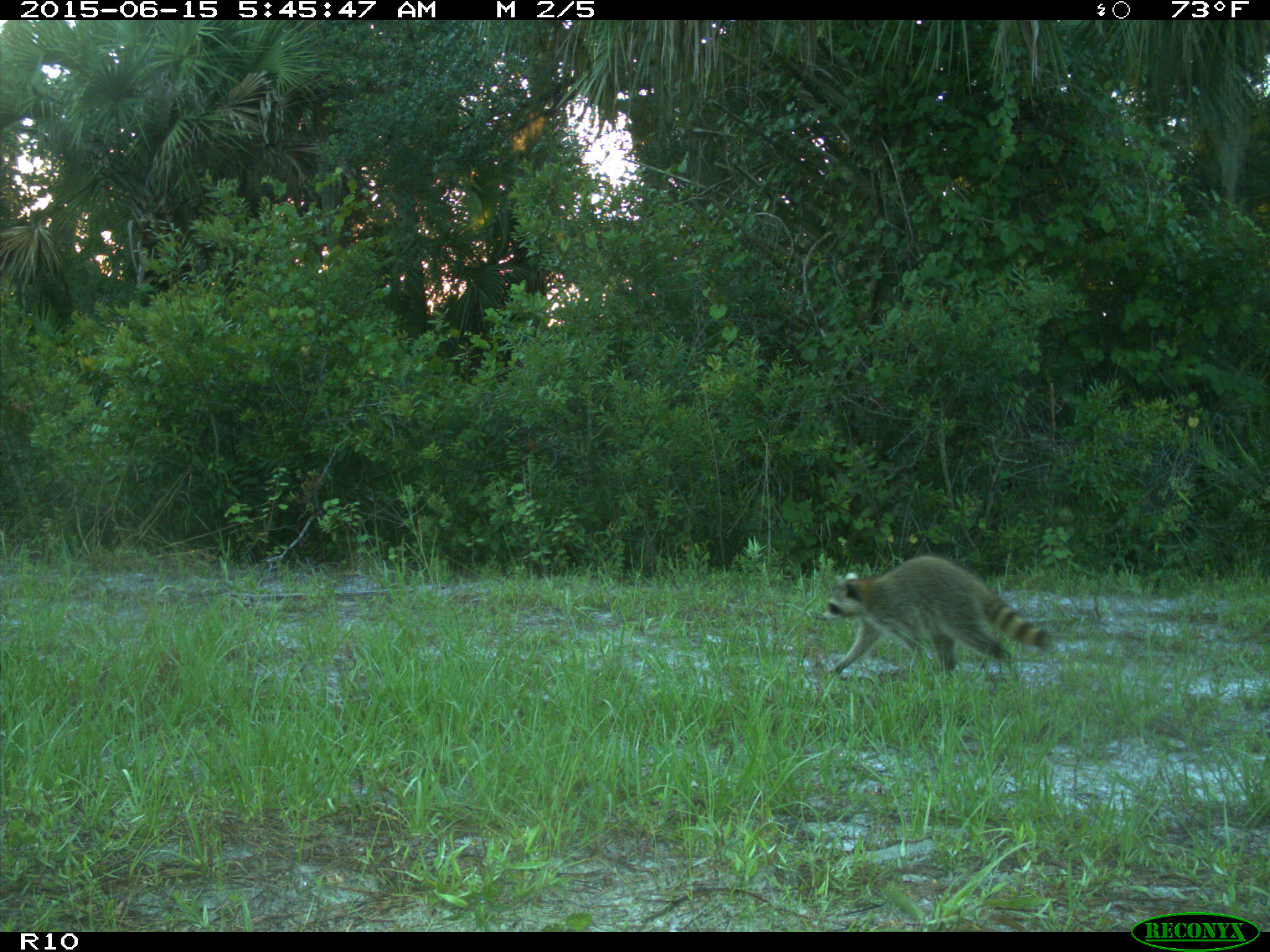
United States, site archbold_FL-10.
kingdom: Animalia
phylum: Chordata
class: Mammalia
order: Carnivora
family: Procyonidae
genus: Procyon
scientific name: Procyon lotor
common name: common raccoon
Procyon lotor (common raccoon).